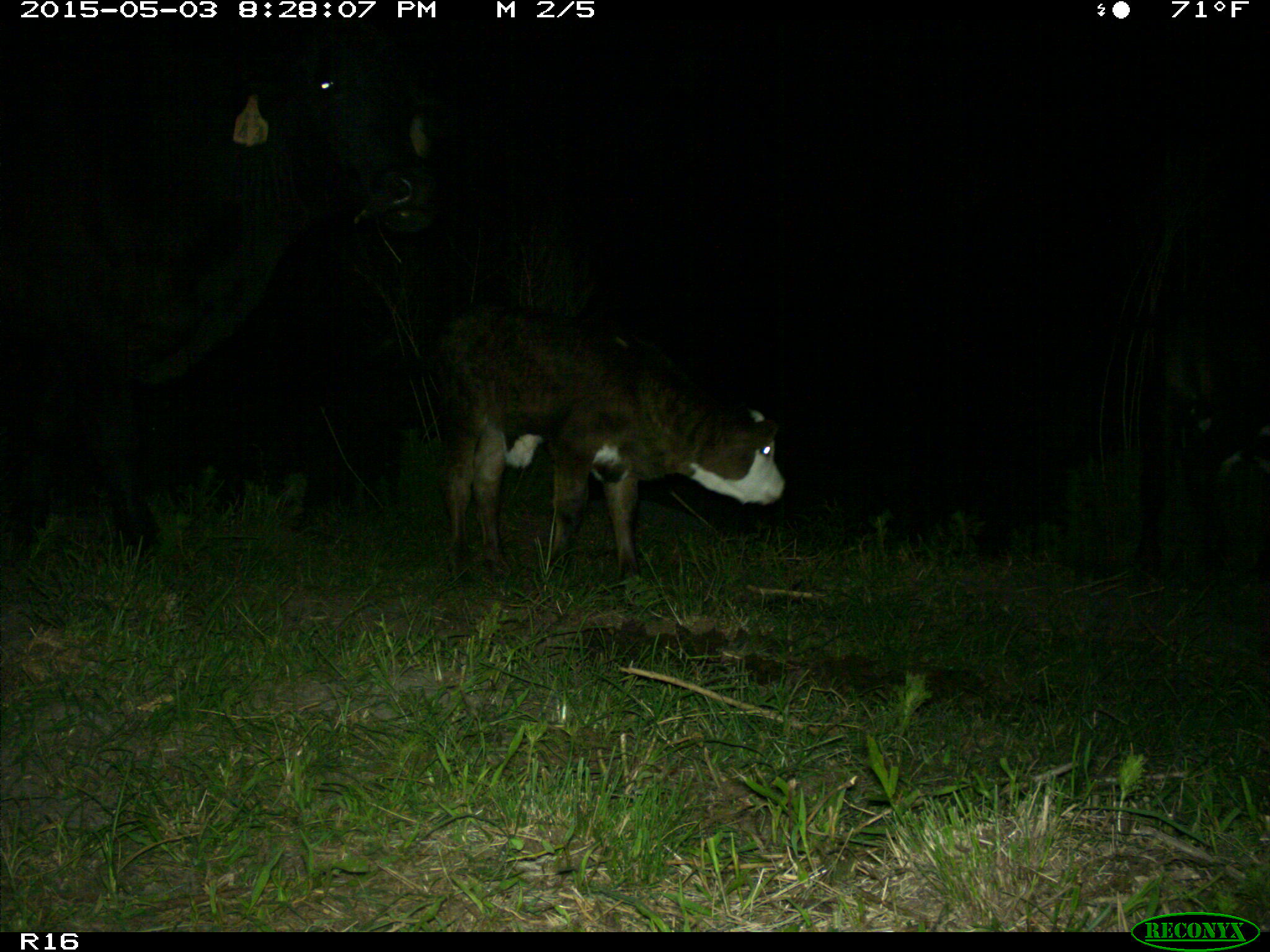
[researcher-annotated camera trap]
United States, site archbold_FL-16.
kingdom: Animalia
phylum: Chordata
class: Mammalia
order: Artiodactyla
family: Bovidae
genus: Bos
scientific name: Bos taurus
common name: domestic cow